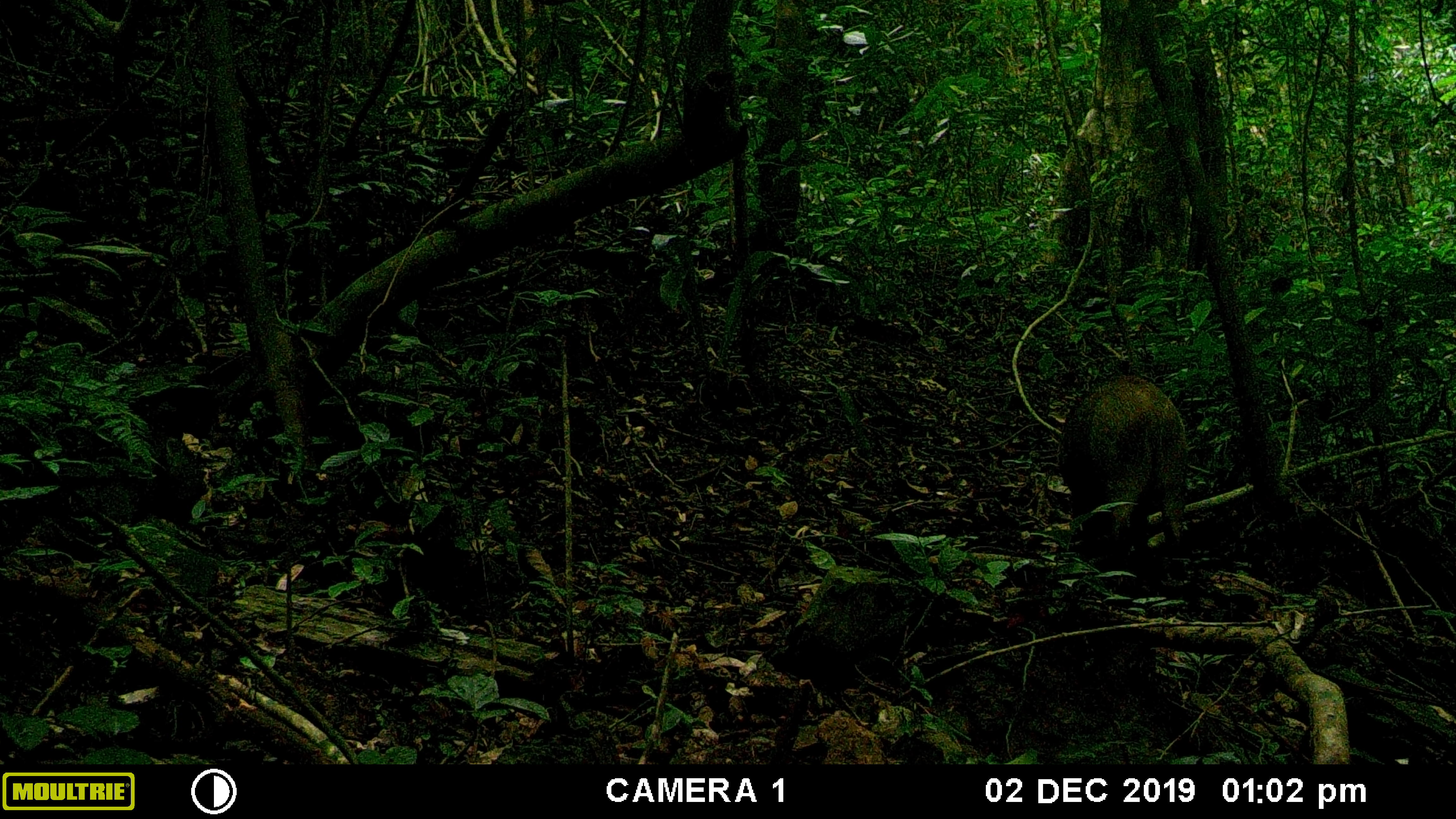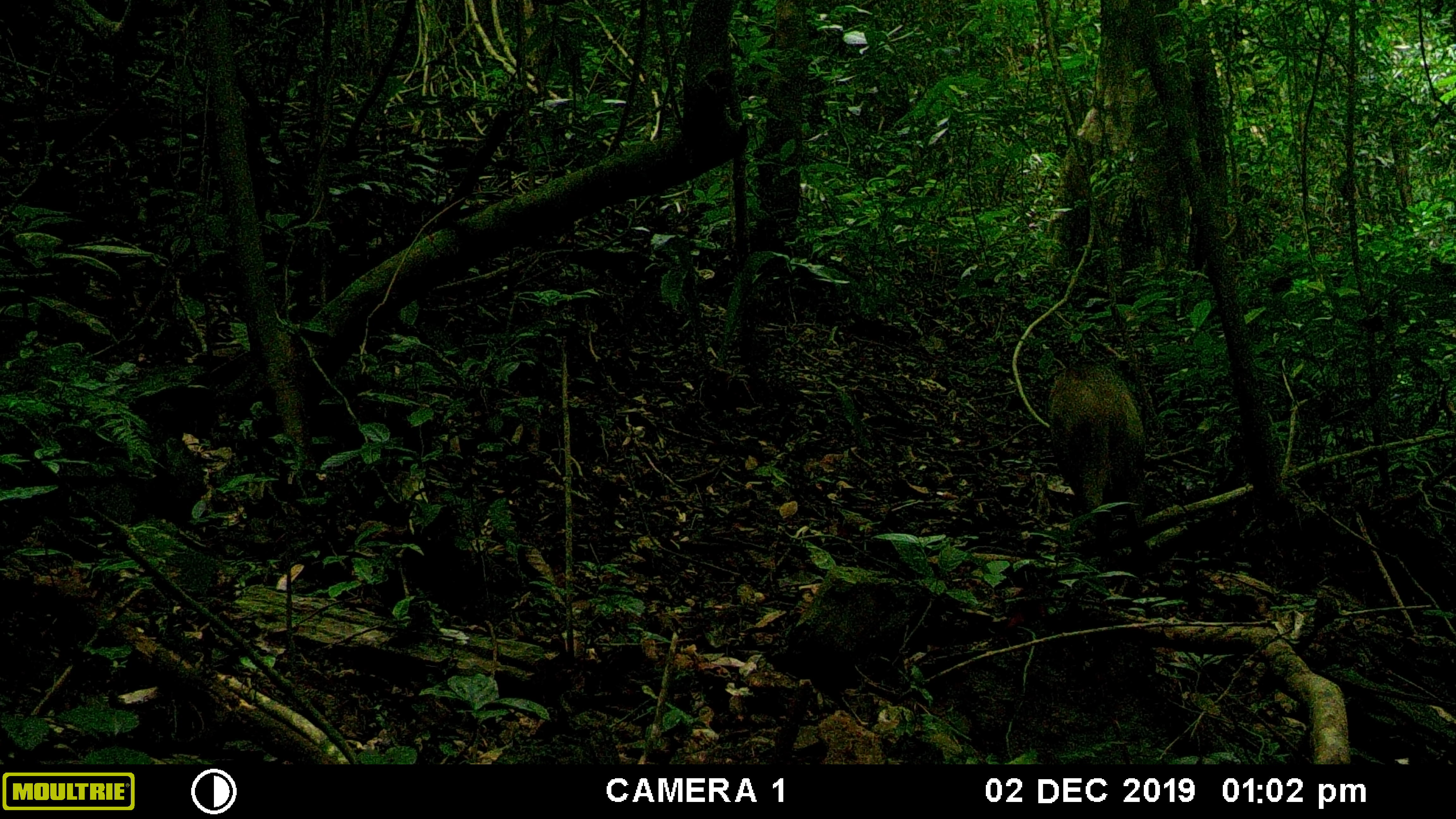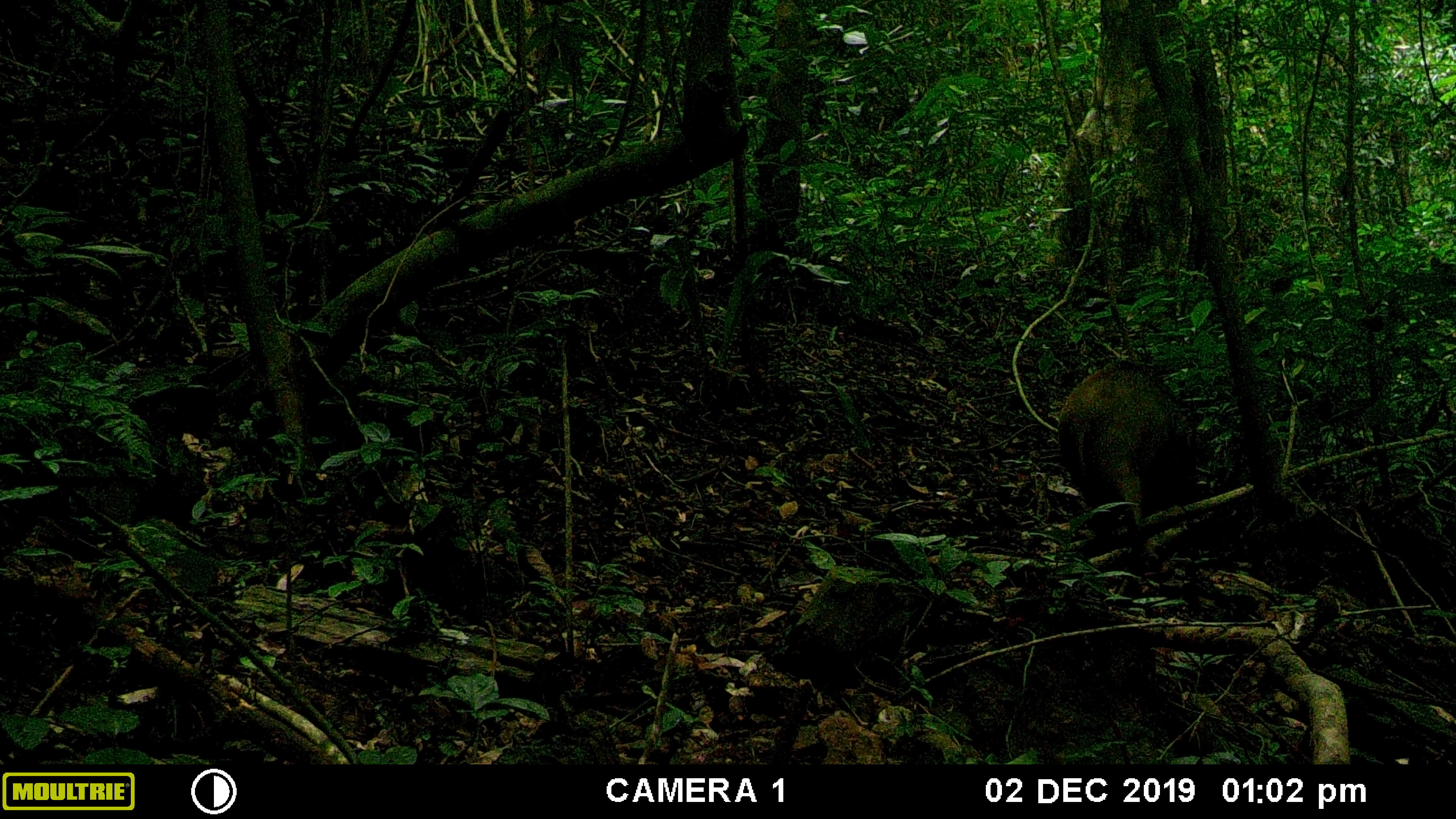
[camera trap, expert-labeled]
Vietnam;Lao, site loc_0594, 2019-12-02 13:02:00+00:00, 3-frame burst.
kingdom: Animalia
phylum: Chordata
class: Mammalia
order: Artiodactyla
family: Suidae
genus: Sus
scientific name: Sus scrofa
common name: eurasian wild pig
Eurasian wild pig (Sus scrofa). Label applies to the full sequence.